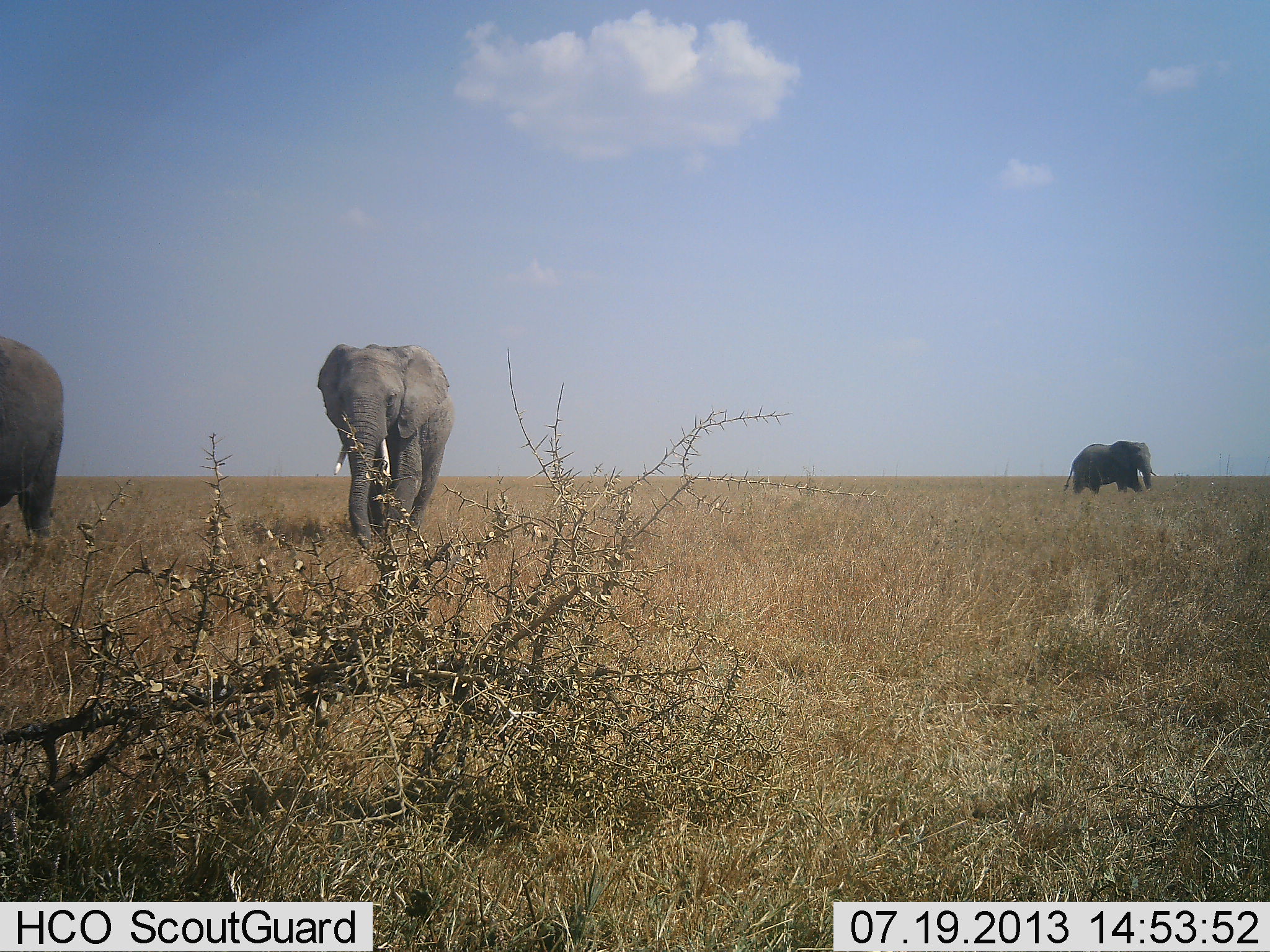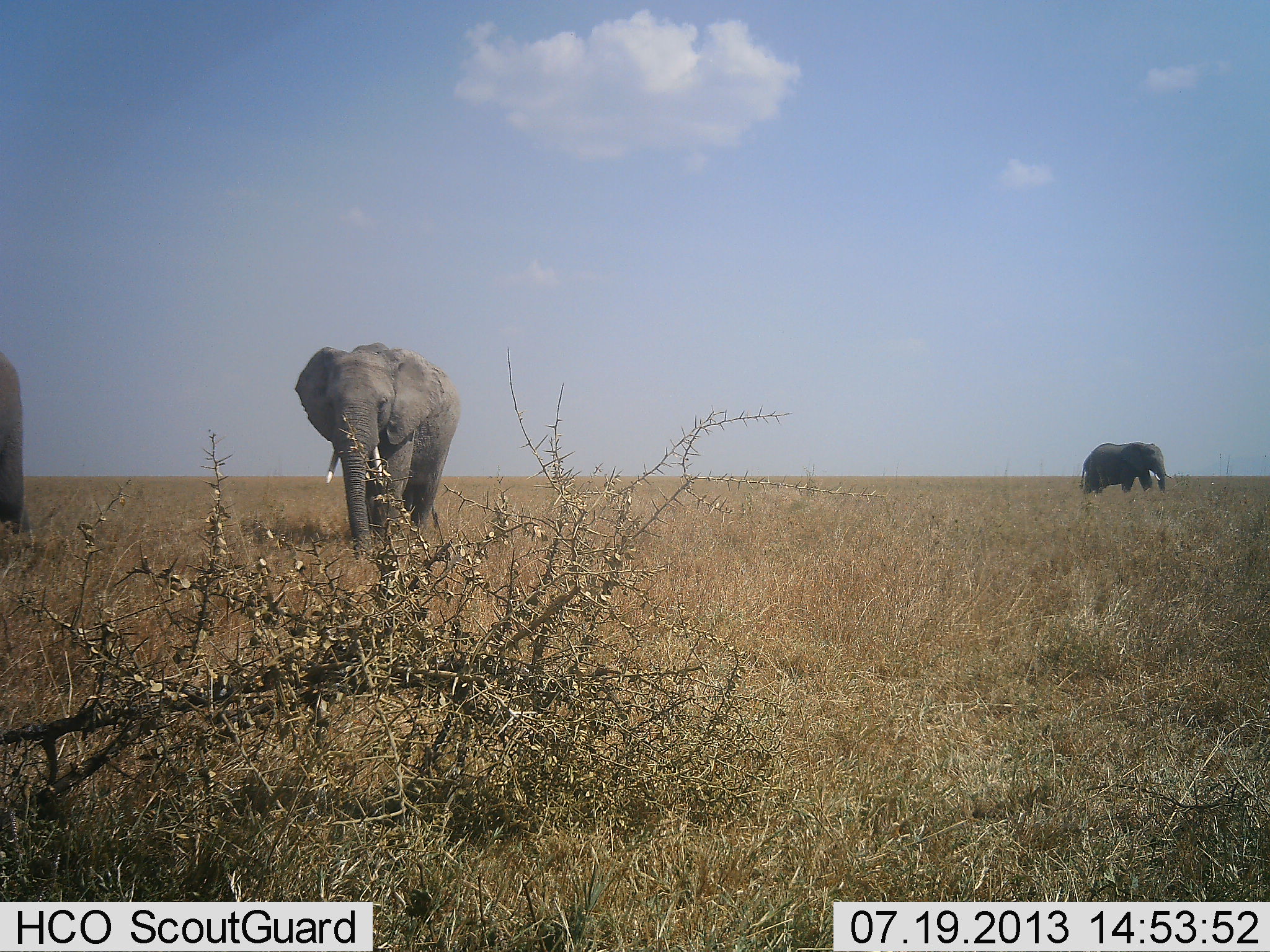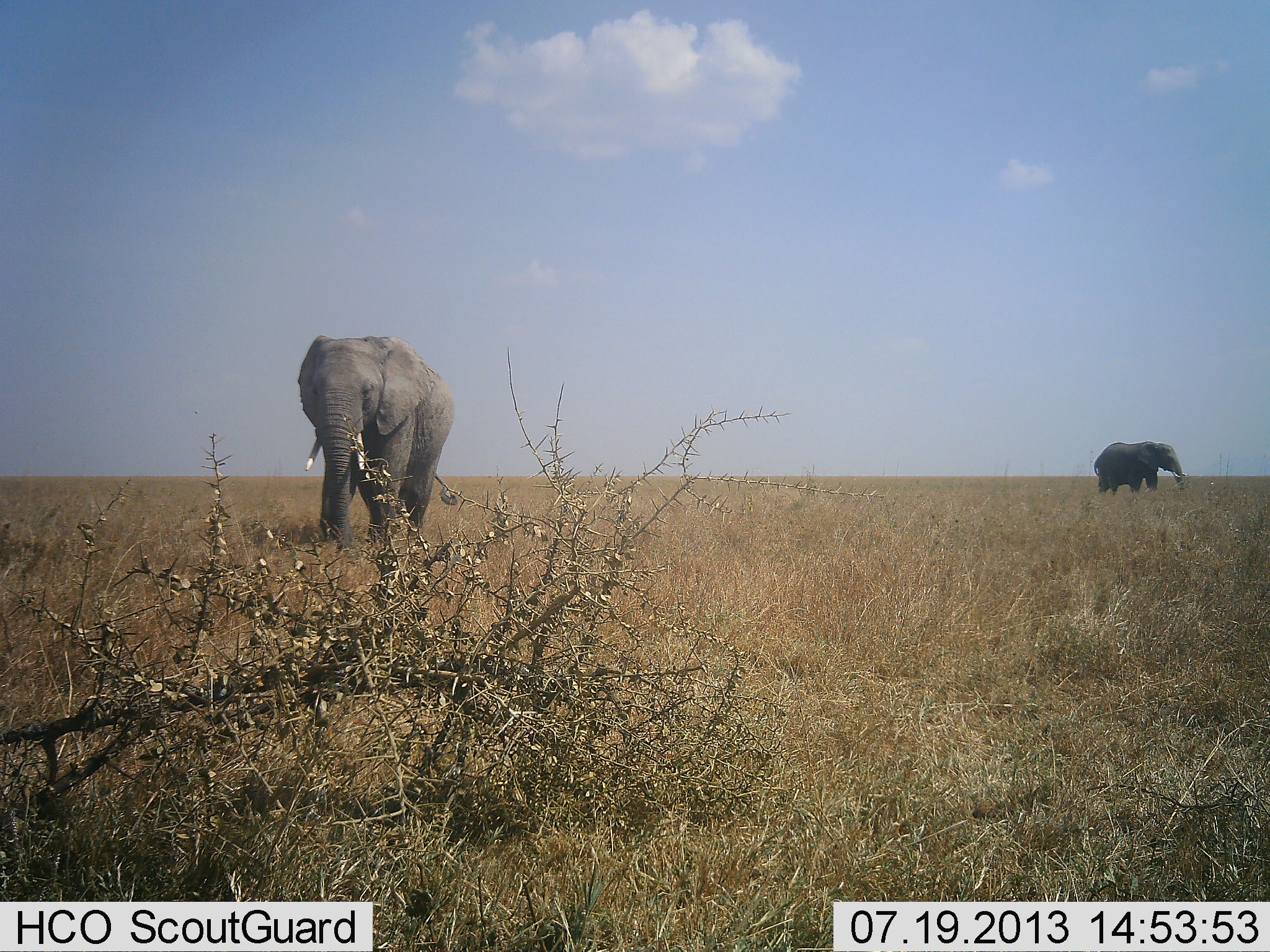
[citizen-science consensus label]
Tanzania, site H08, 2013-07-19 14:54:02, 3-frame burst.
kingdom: Animalia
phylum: Chordata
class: Mammalia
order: Proboscidea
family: Elephantidae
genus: Loxodonta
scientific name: Loxodonta africana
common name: african bush elephant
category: elephant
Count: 3.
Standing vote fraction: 0%.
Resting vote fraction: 0%.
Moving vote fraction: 100%.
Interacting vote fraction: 0%.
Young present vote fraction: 0%.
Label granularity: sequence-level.